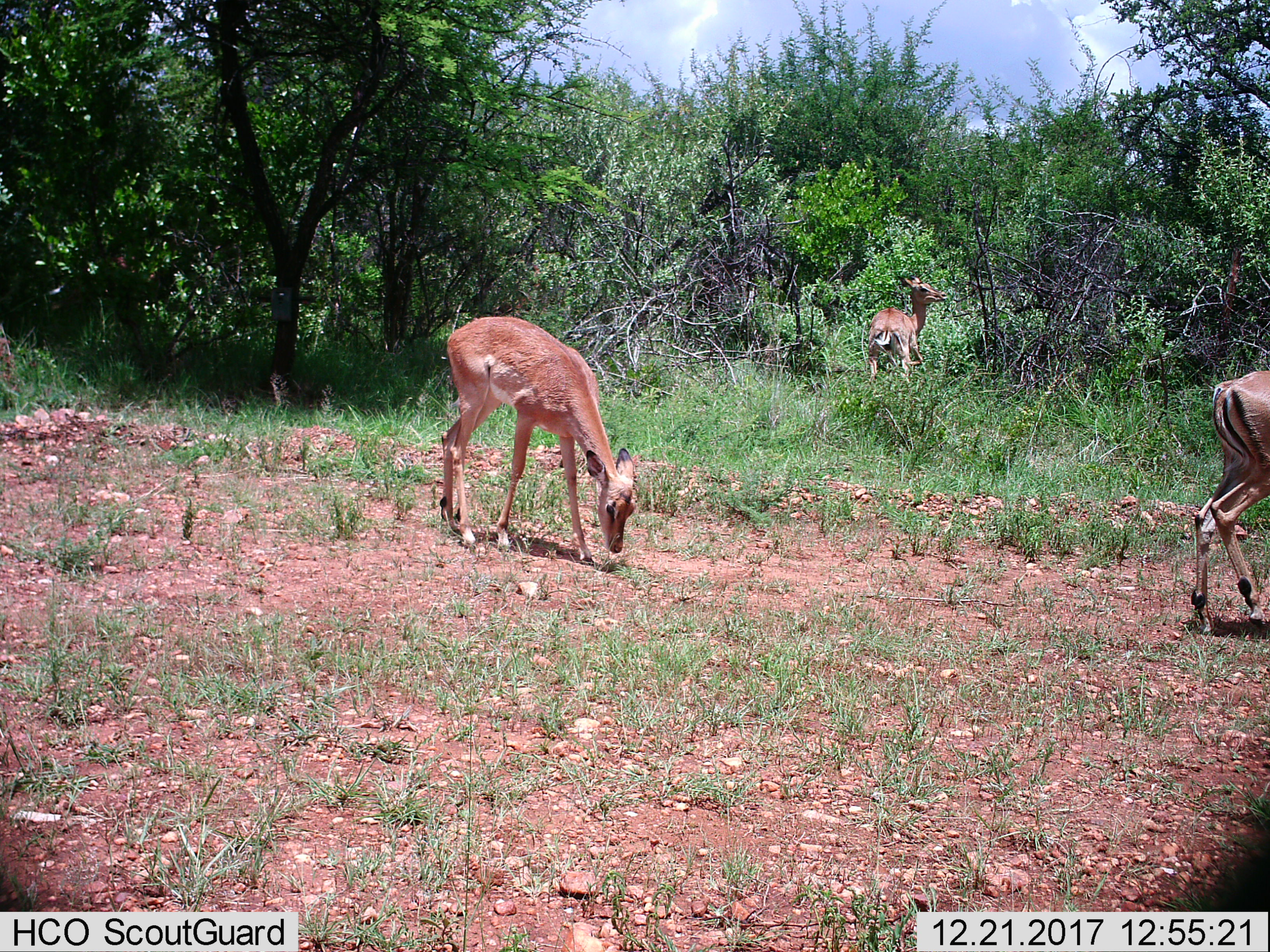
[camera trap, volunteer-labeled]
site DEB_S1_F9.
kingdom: Animalia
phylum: Chordata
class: Mammalia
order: Artiodactyla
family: Bovidae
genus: Aepyceros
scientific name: Aepyceros melampus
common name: impala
Impala (Aepyceros melampus), count 3. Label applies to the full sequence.